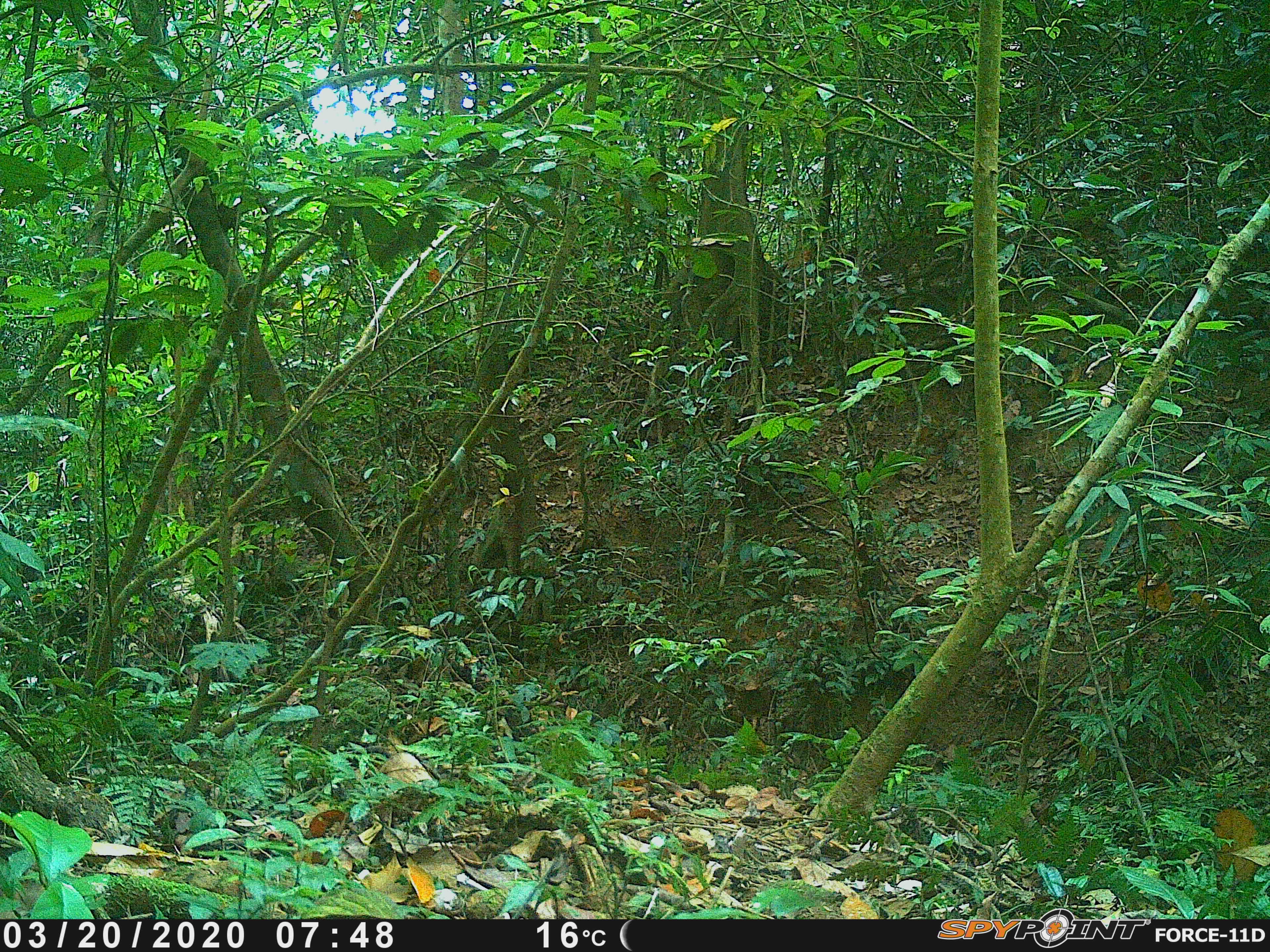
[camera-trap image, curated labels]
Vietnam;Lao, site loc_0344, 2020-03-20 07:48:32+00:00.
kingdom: Animalia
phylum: Chordata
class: Mammalia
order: Primates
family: Cercopithecidae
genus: Macaca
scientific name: Macaca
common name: macaque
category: unidentified macaque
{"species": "unidentified macaque (macaque) (Macaca)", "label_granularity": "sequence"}